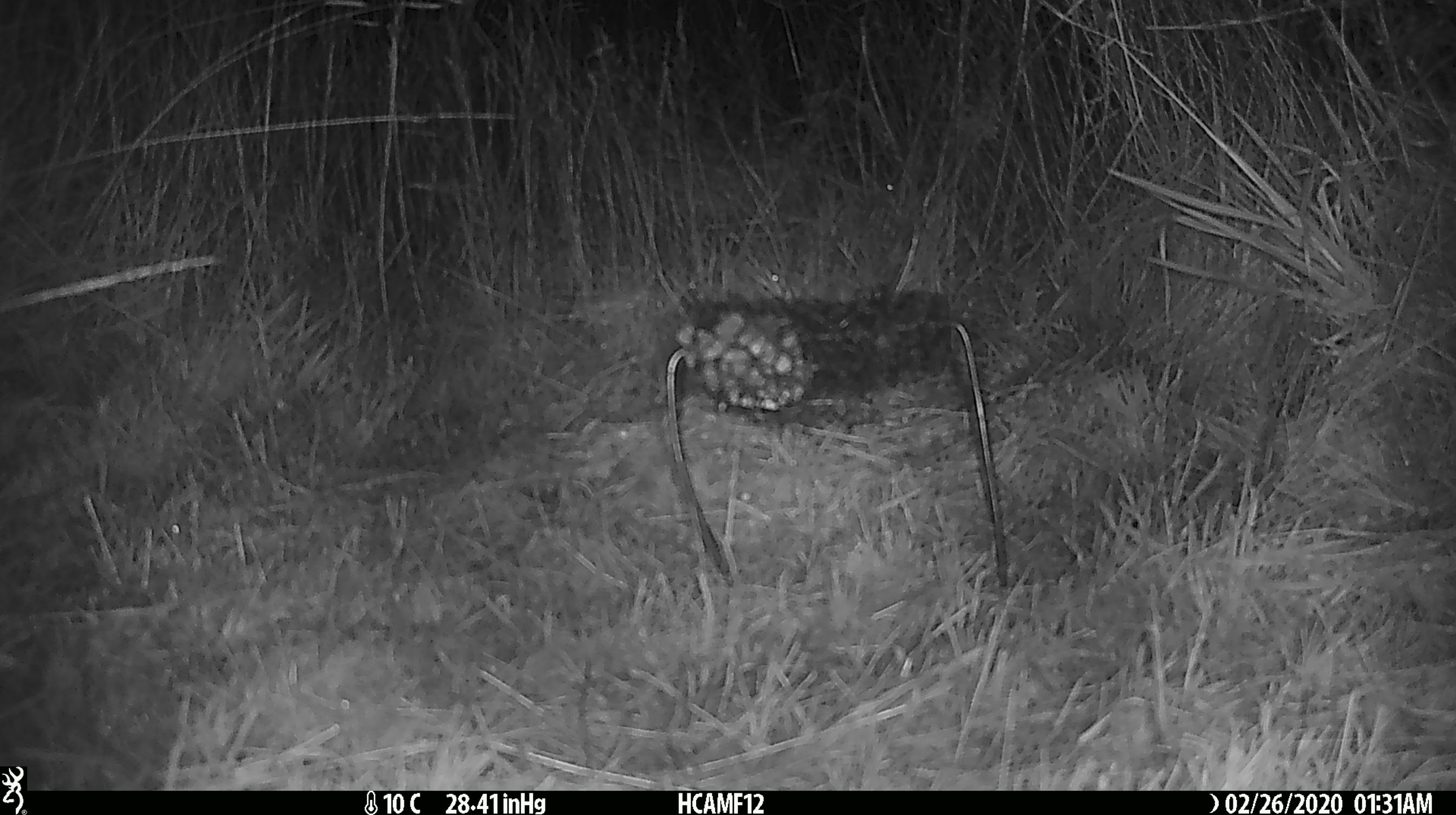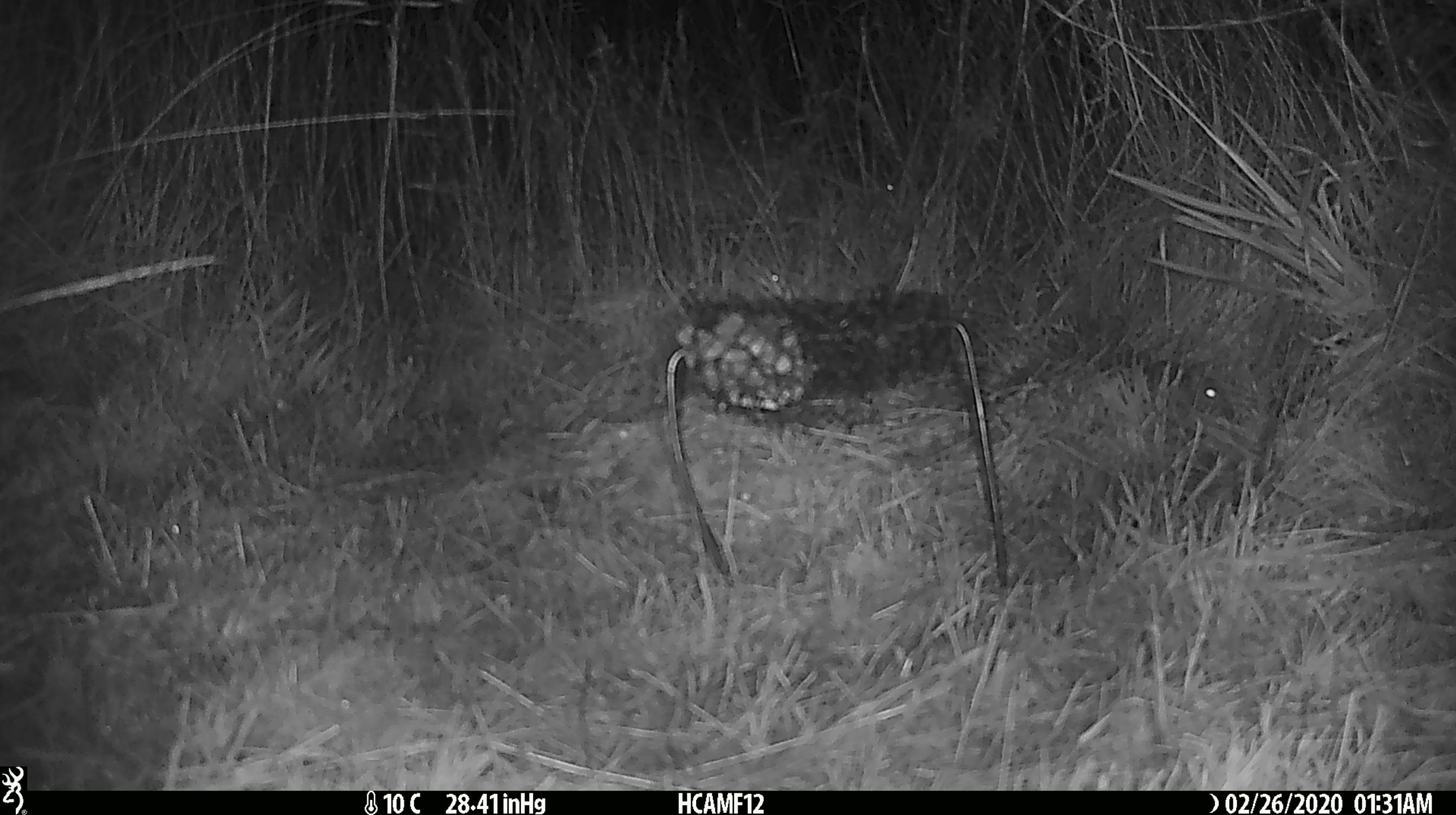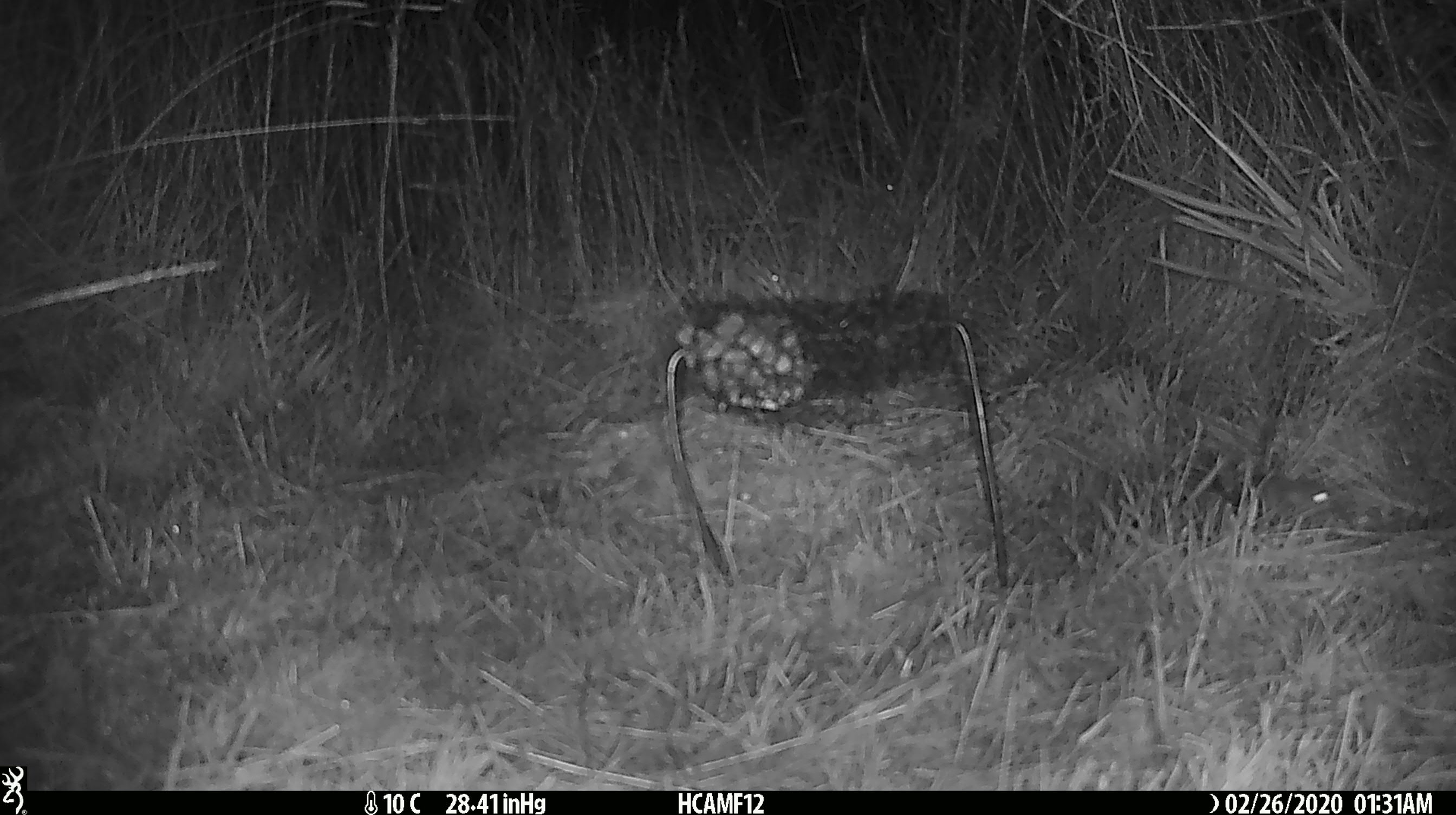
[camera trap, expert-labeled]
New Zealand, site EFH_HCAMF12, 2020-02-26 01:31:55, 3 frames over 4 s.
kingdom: Animalia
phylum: Chordata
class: Mammalia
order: Rodentia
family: Muridae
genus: Mus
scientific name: Mus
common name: mouse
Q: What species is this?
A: Mouse (Mus).